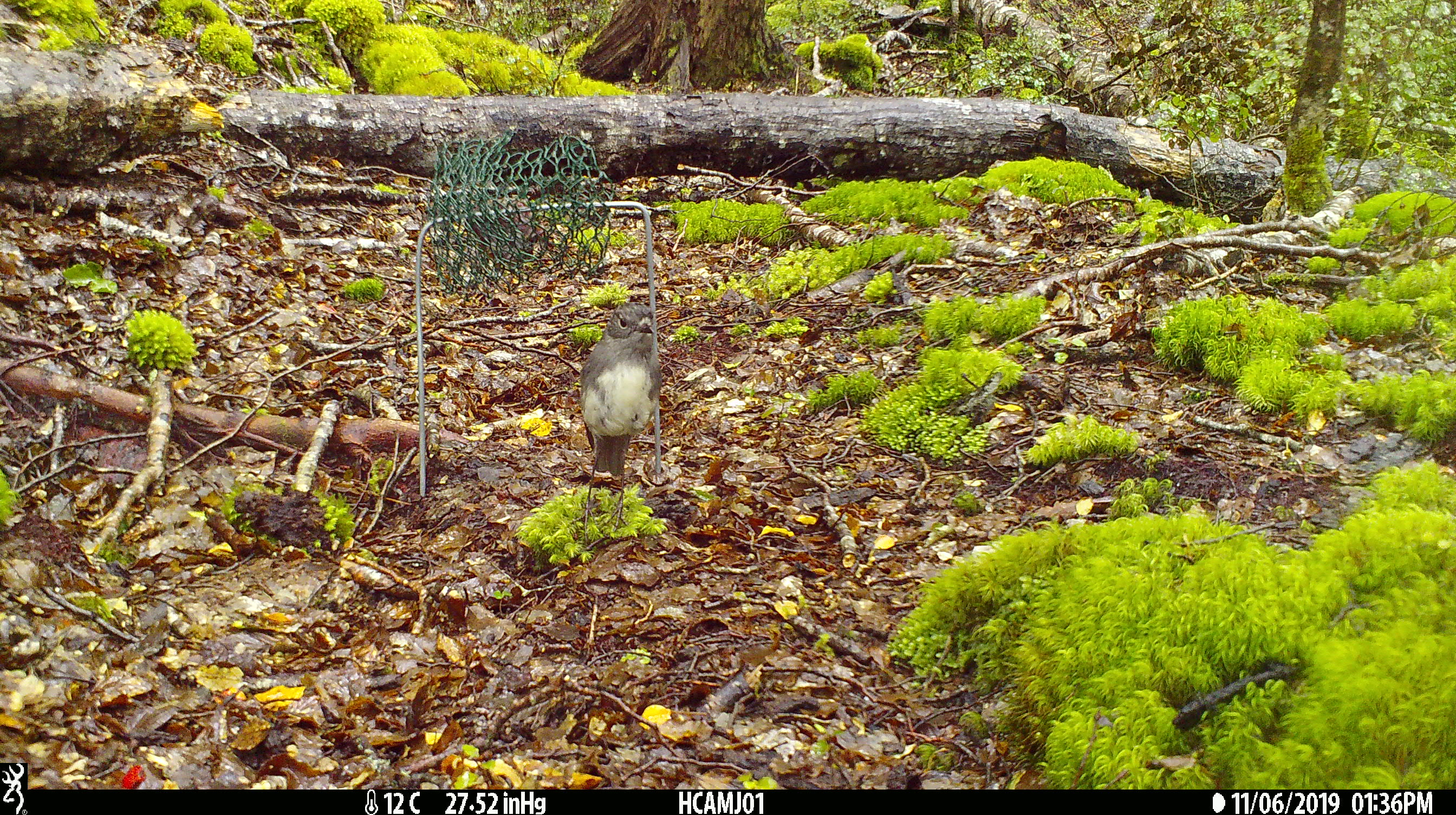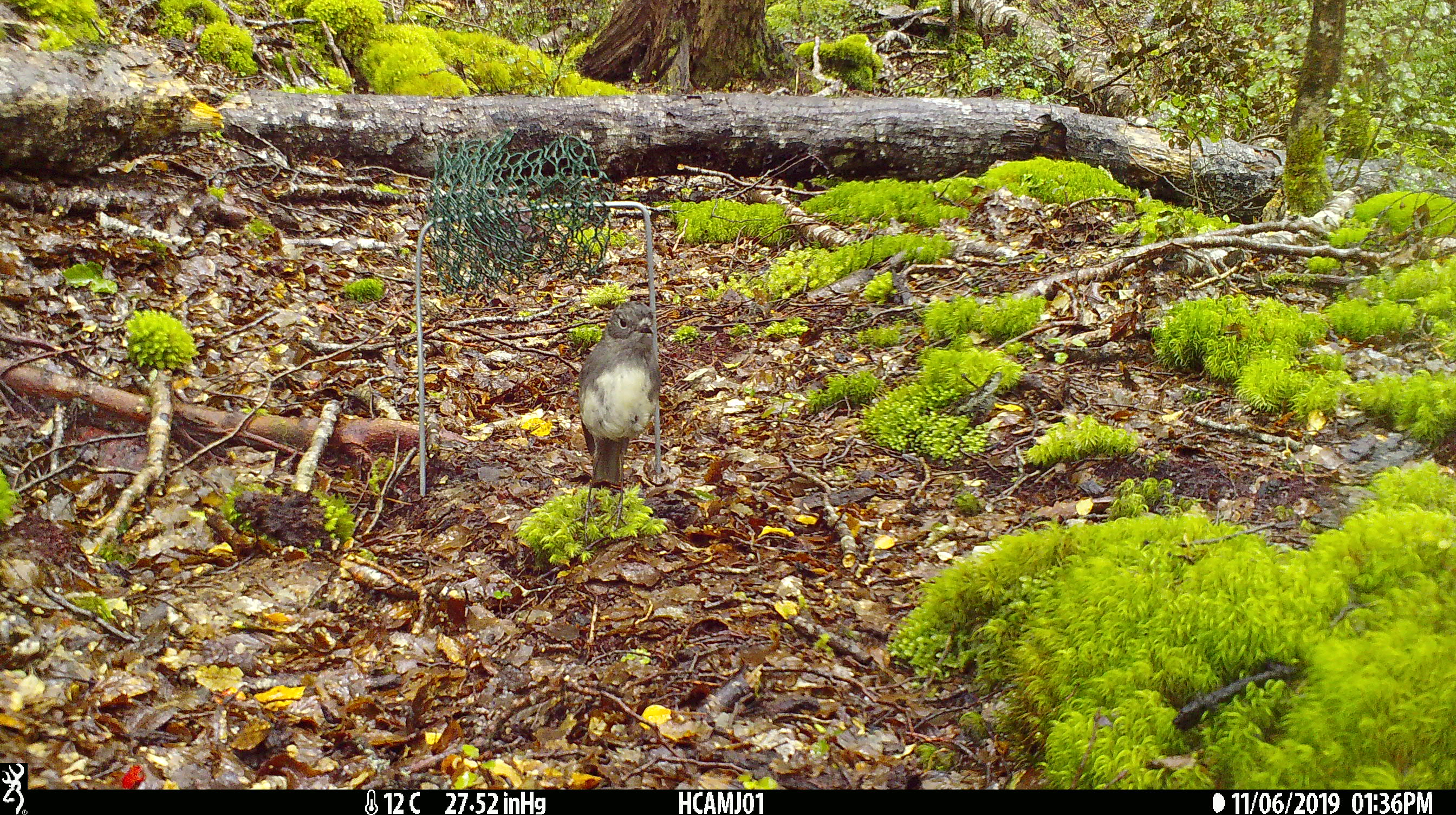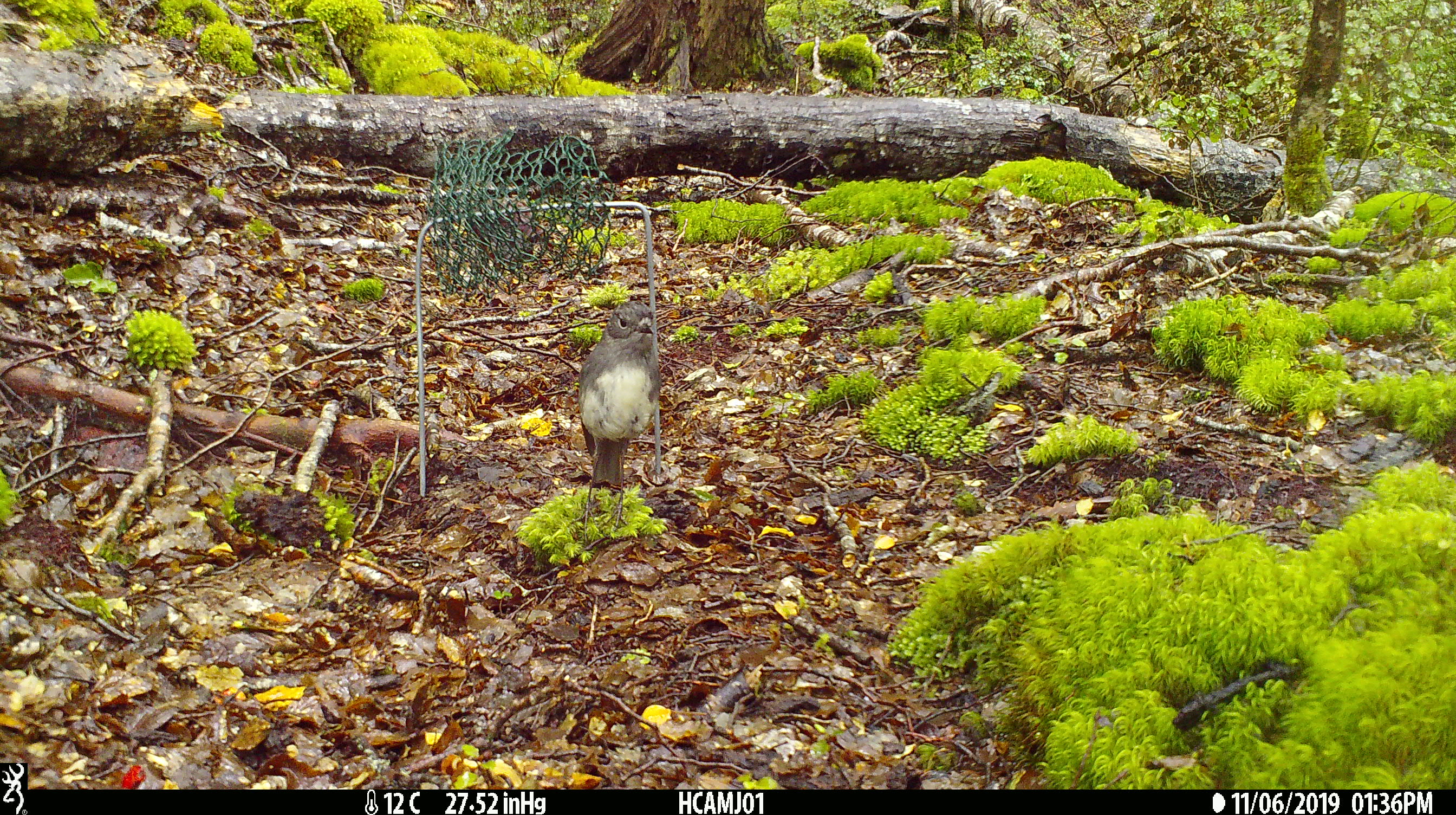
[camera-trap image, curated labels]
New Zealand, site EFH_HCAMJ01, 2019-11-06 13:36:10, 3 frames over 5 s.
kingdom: Animalia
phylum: Chordata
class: Aves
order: Passeriformes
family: Petroicidae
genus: Petroica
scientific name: Petroica australis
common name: new zealand robin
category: robin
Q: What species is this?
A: Robin (new zealand robin) (Petroica australis).